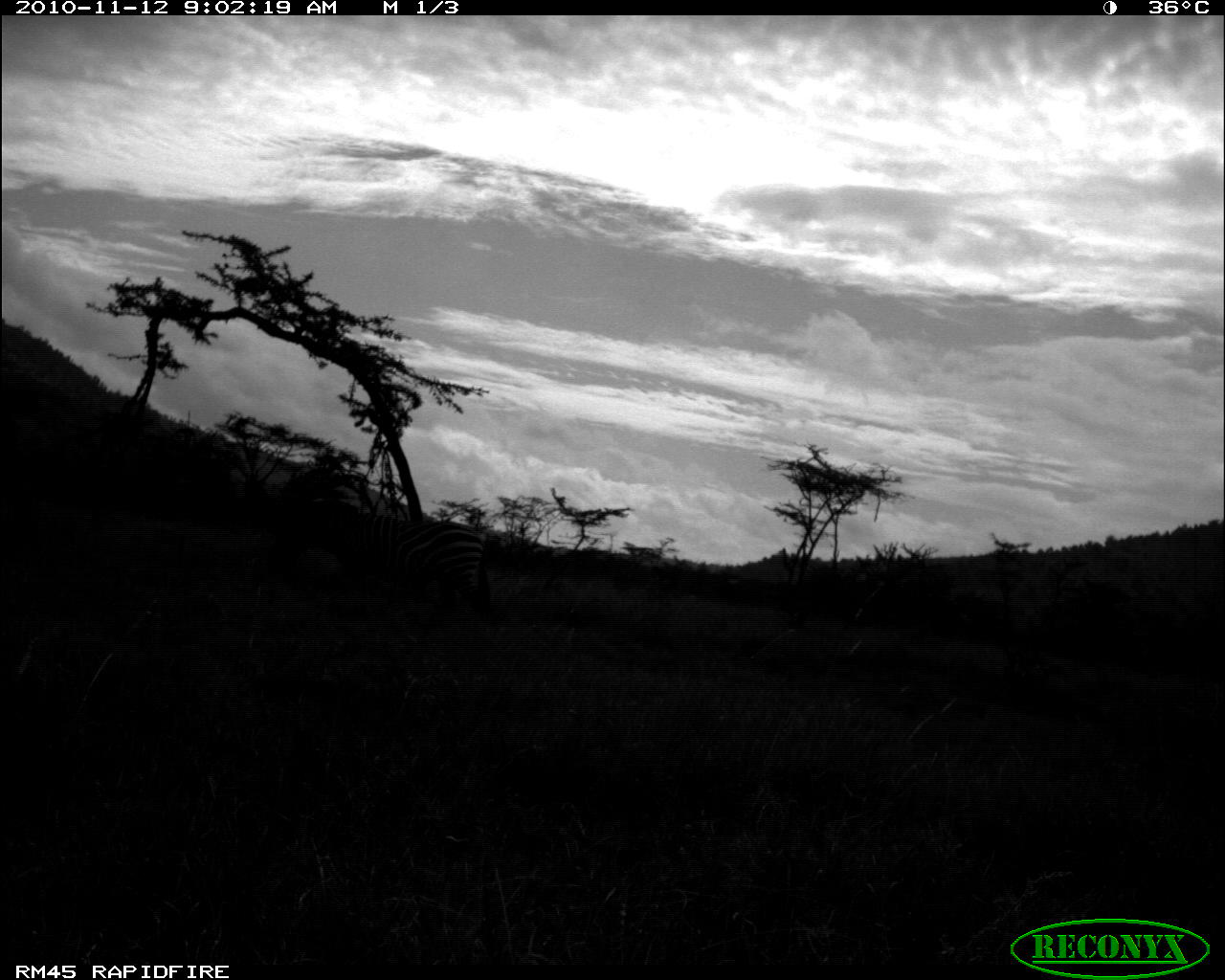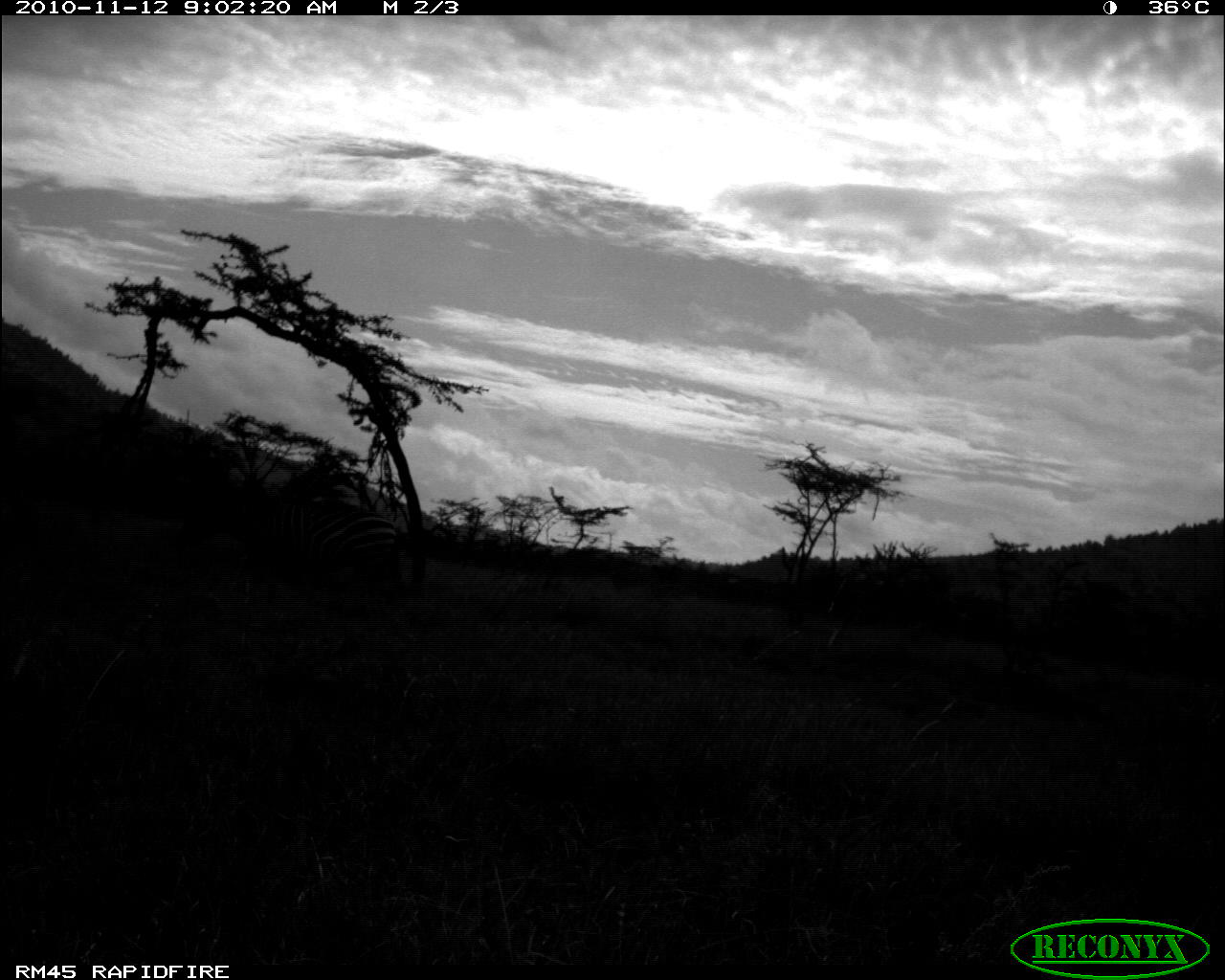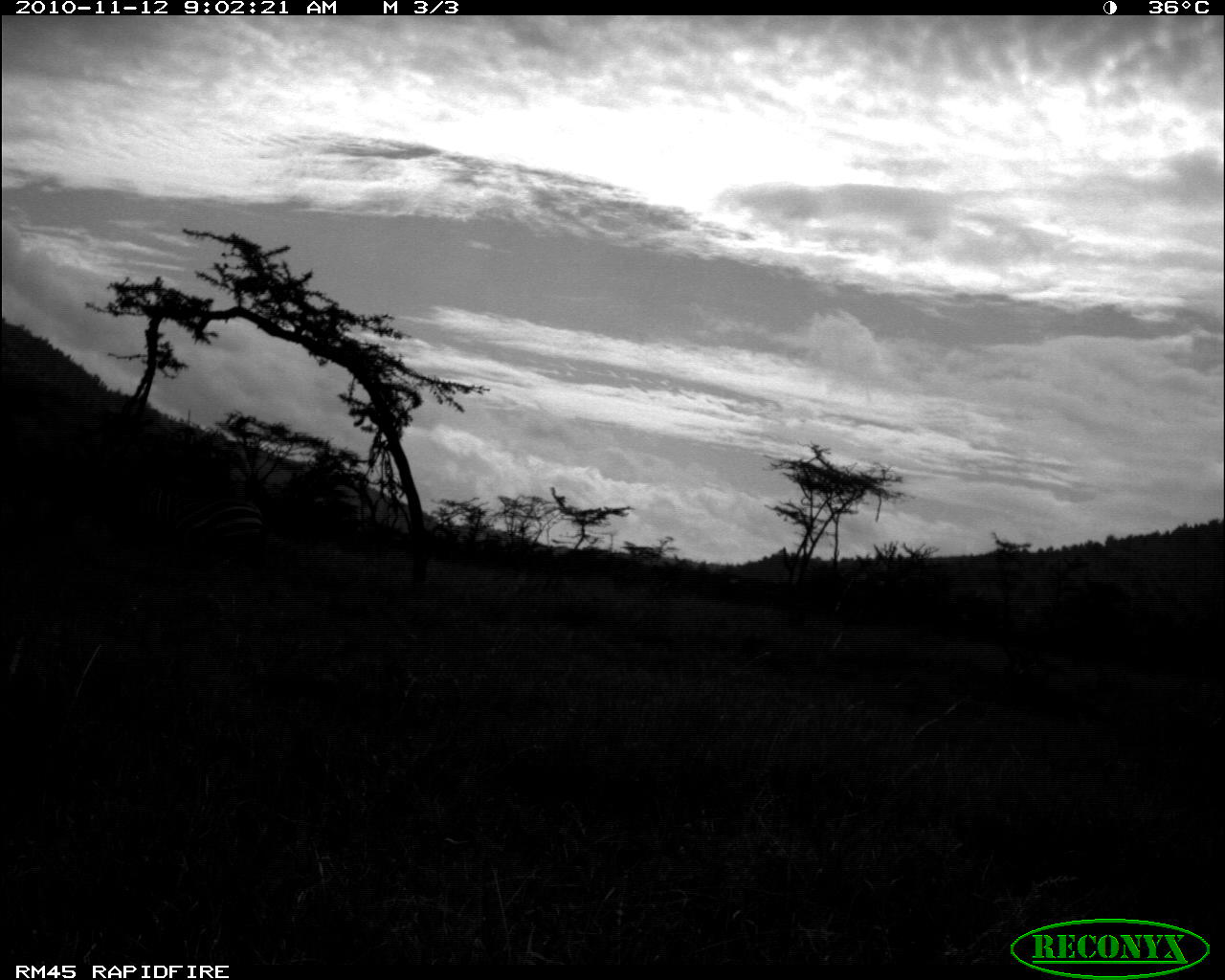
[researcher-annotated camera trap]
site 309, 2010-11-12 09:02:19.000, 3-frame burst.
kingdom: Animalia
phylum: Chordata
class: Mammalia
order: Perissodactyla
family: Equidae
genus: Equus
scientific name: Equus quagga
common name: plains zebra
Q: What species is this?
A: Equus quagga (plains zebra).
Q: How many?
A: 1.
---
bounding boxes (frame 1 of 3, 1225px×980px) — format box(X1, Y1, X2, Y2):
equus quagga: box(261, 495, 492, 622)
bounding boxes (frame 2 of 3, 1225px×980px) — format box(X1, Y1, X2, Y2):
equus quagga: box(173, 480, 404, 591)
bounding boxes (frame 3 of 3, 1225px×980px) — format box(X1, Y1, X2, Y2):
equus quagga: box(100, 476, 269, 568)